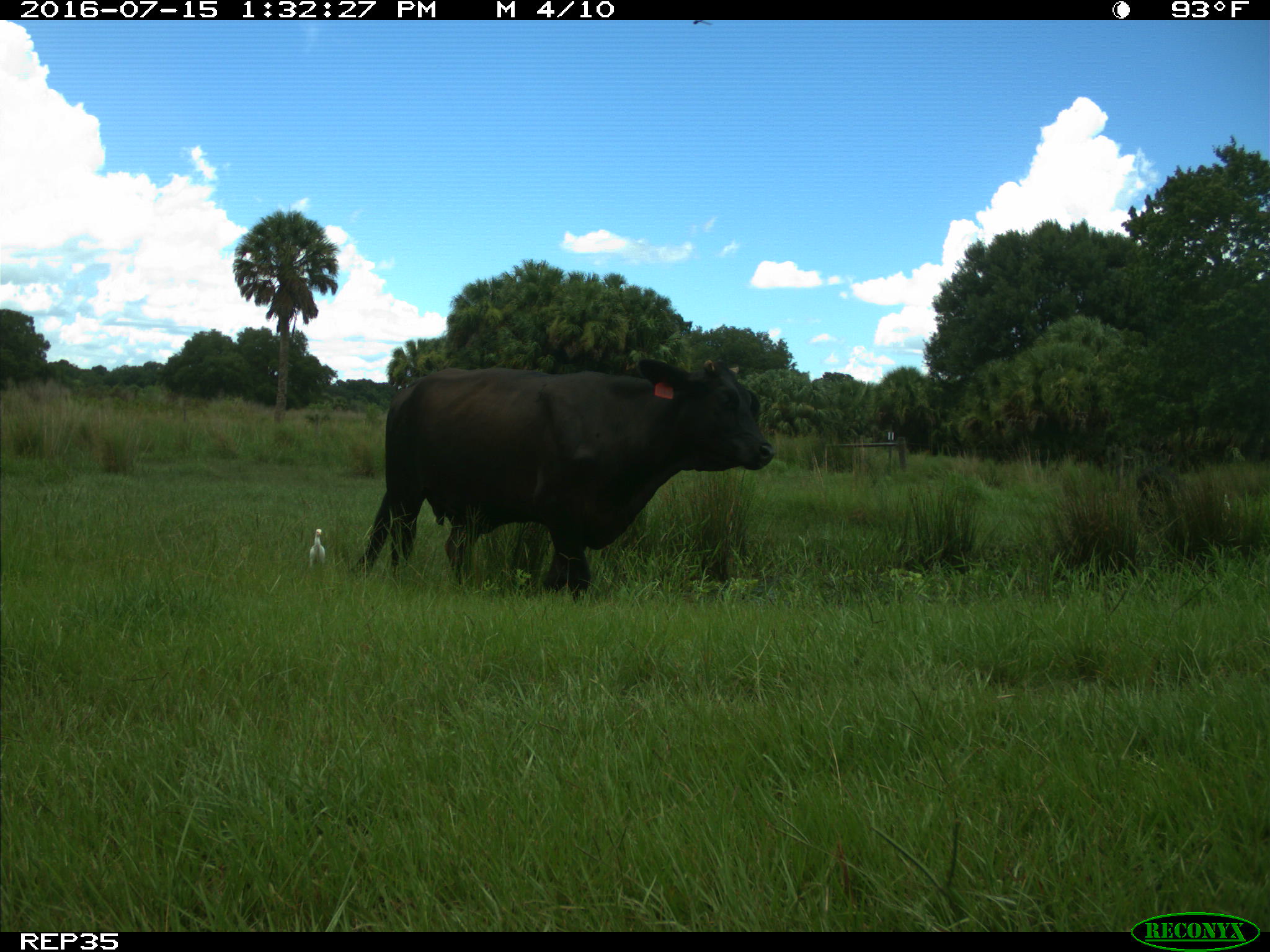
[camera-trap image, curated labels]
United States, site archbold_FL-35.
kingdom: Animalia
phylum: Chordata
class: Mammalia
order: Artiodactyla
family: Bovidae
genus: Bos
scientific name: Bos taurus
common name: domestic cow